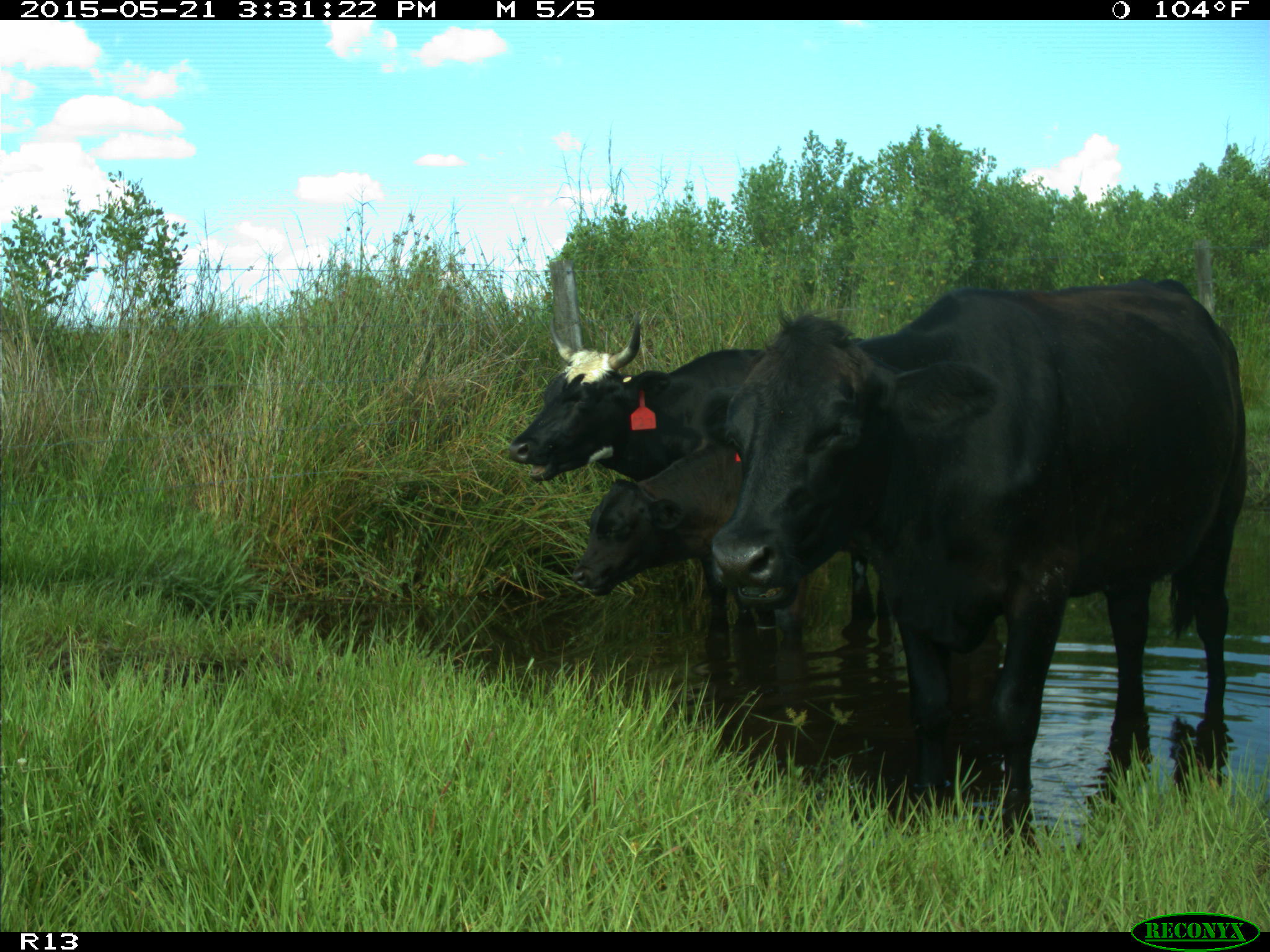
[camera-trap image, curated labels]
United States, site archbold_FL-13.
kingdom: Animalia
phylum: Chordata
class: Mammalia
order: Artiodactyla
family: Bovidae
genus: Bos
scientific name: Bos taurus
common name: domestic cow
Bos taurus (domestic cow).